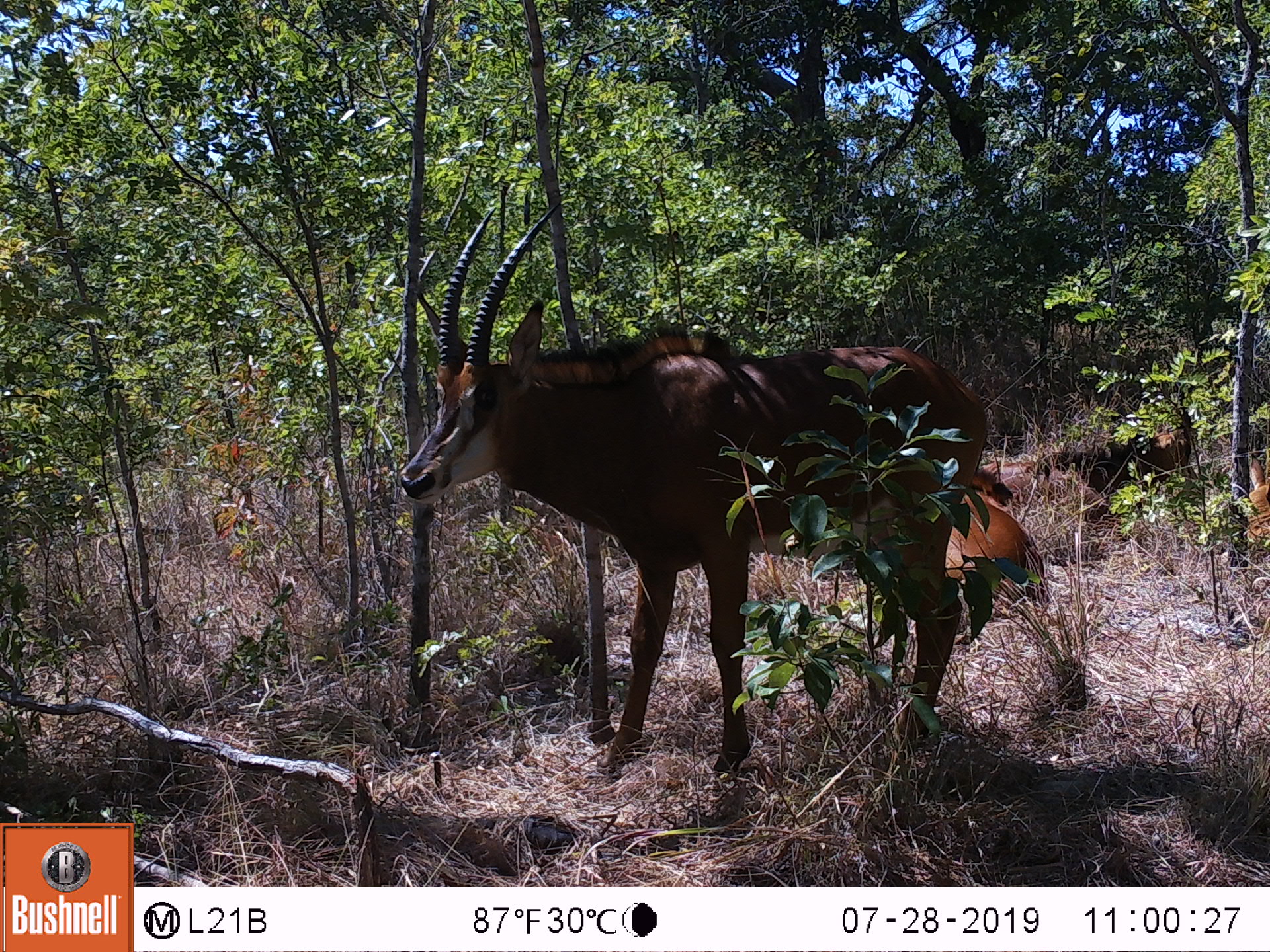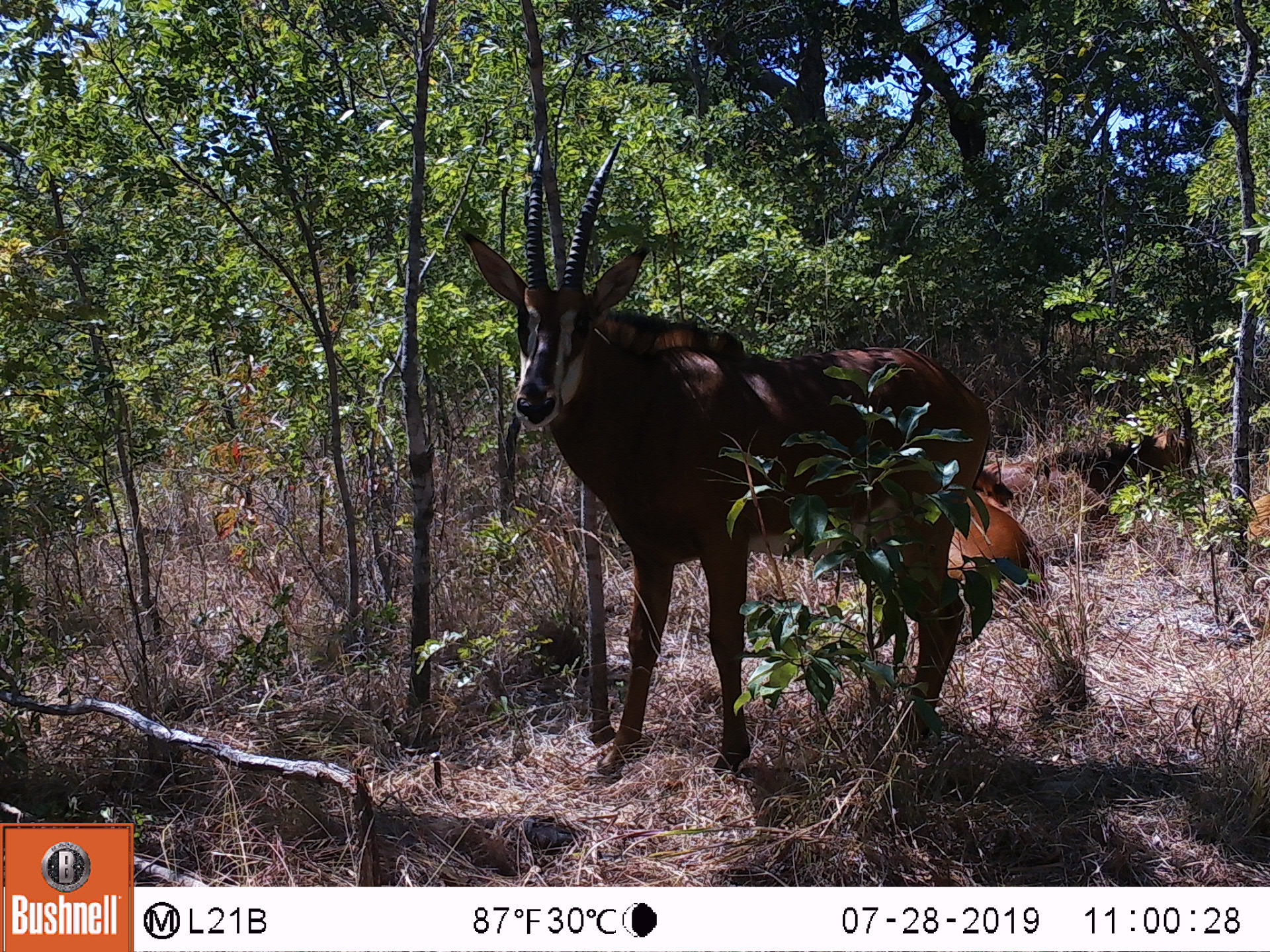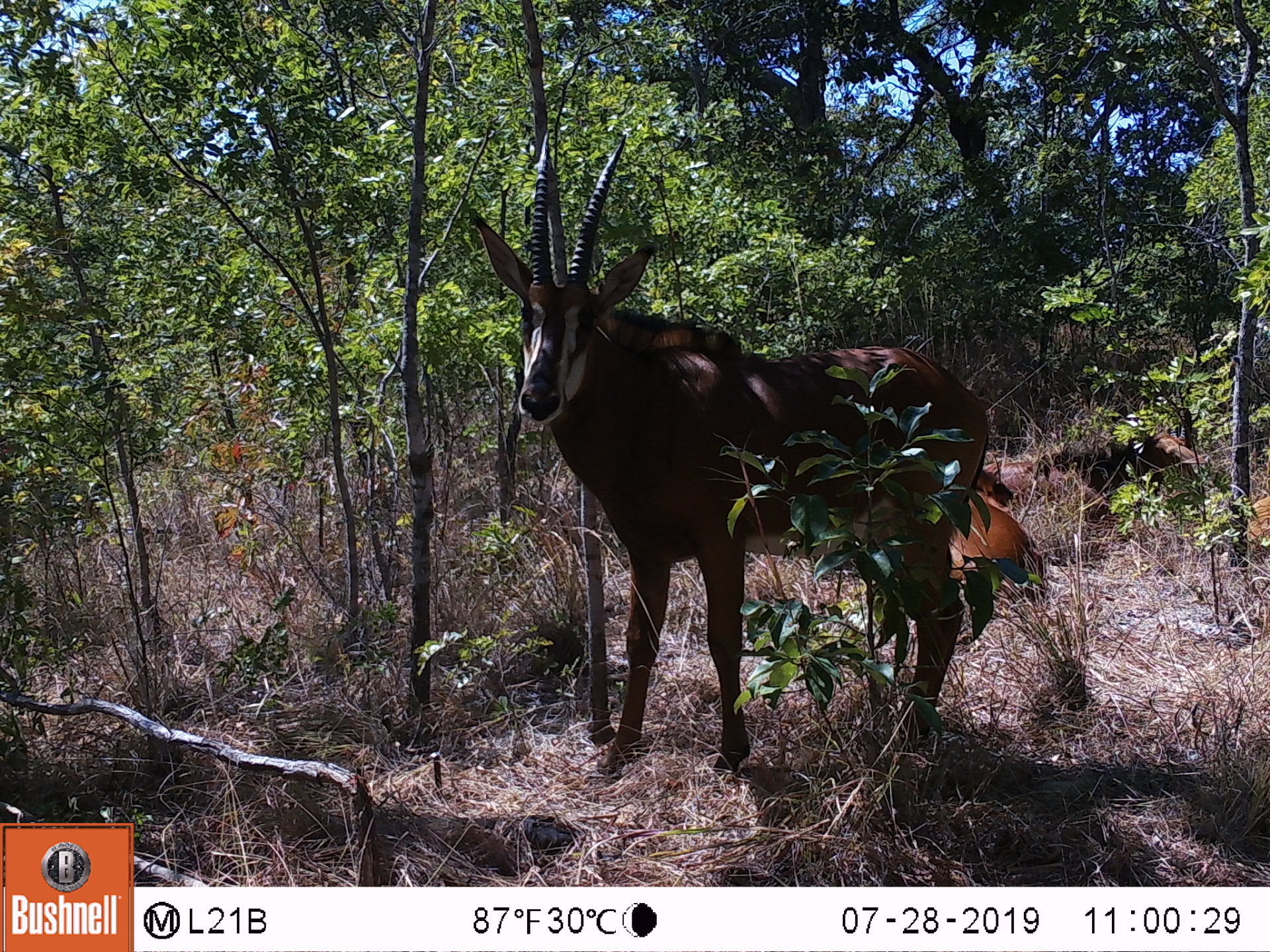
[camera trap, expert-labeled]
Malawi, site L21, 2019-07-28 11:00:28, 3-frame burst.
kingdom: Animalia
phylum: Chordata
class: Mammalia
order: Artiodactyla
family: Bovidae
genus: Hippotragus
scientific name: Hippotragus niger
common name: sable antelope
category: sable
Sable (sable antelope) (Hippotragus niger), count 3.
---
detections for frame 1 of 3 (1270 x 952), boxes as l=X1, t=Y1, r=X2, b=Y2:
sable: l=391, t=209, r=966, b=791; l=953, t=434, r=1103, b=688; l=1088, t=407, r=1255, b=497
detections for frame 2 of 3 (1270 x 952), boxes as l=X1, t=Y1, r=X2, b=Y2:
sable: l=442, t=126, r=986, b=778; l=1012, t=374, r=1224, b=507; l=954, t=449, r=1072, b=624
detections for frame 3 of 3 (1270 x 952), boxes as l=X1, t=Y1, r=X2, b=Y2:
sable: l=450, t=118, r=997, b=794; l=973, t=413, r=1226, b=514; l=937, t=464, r=1059, b=621